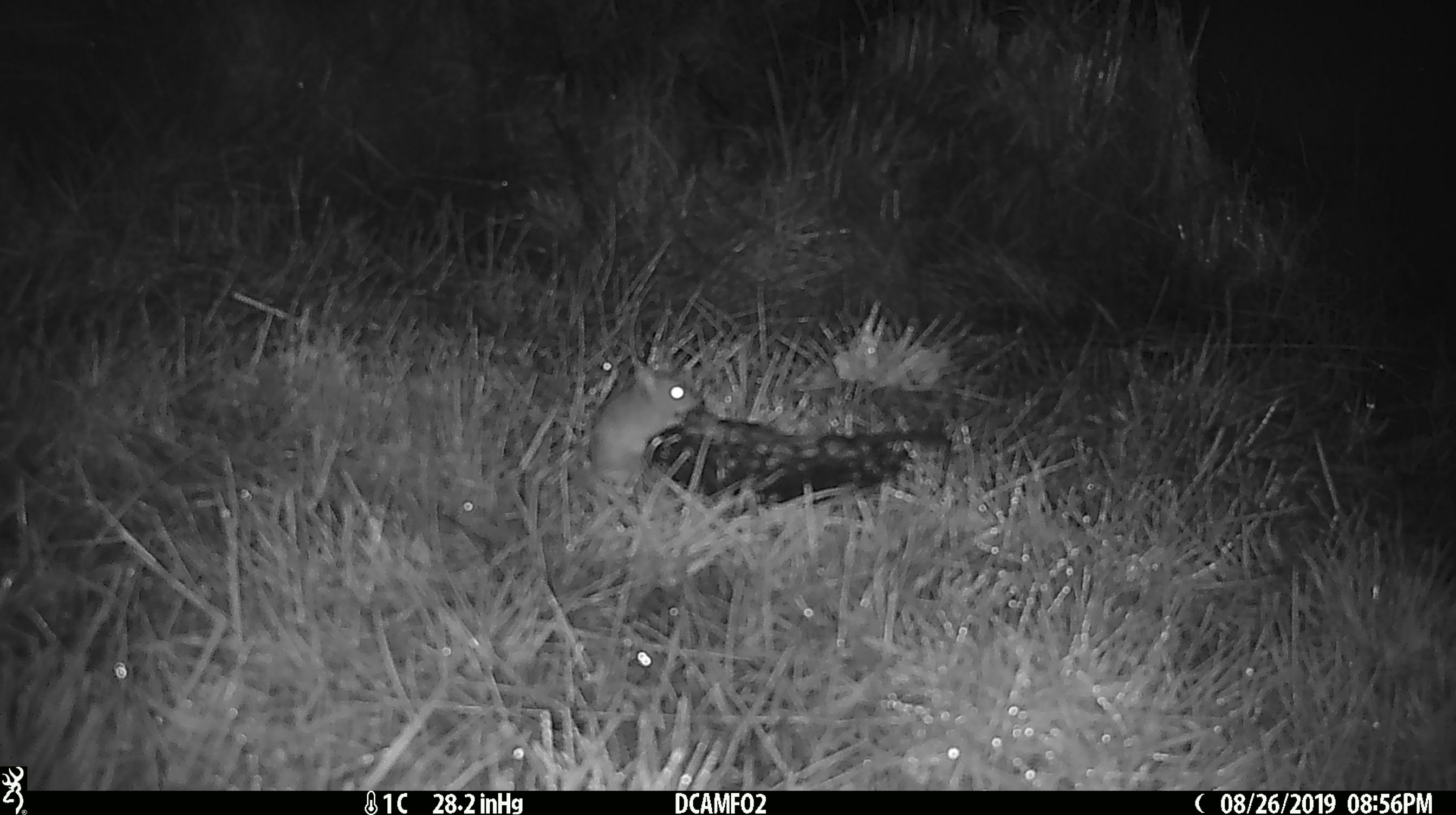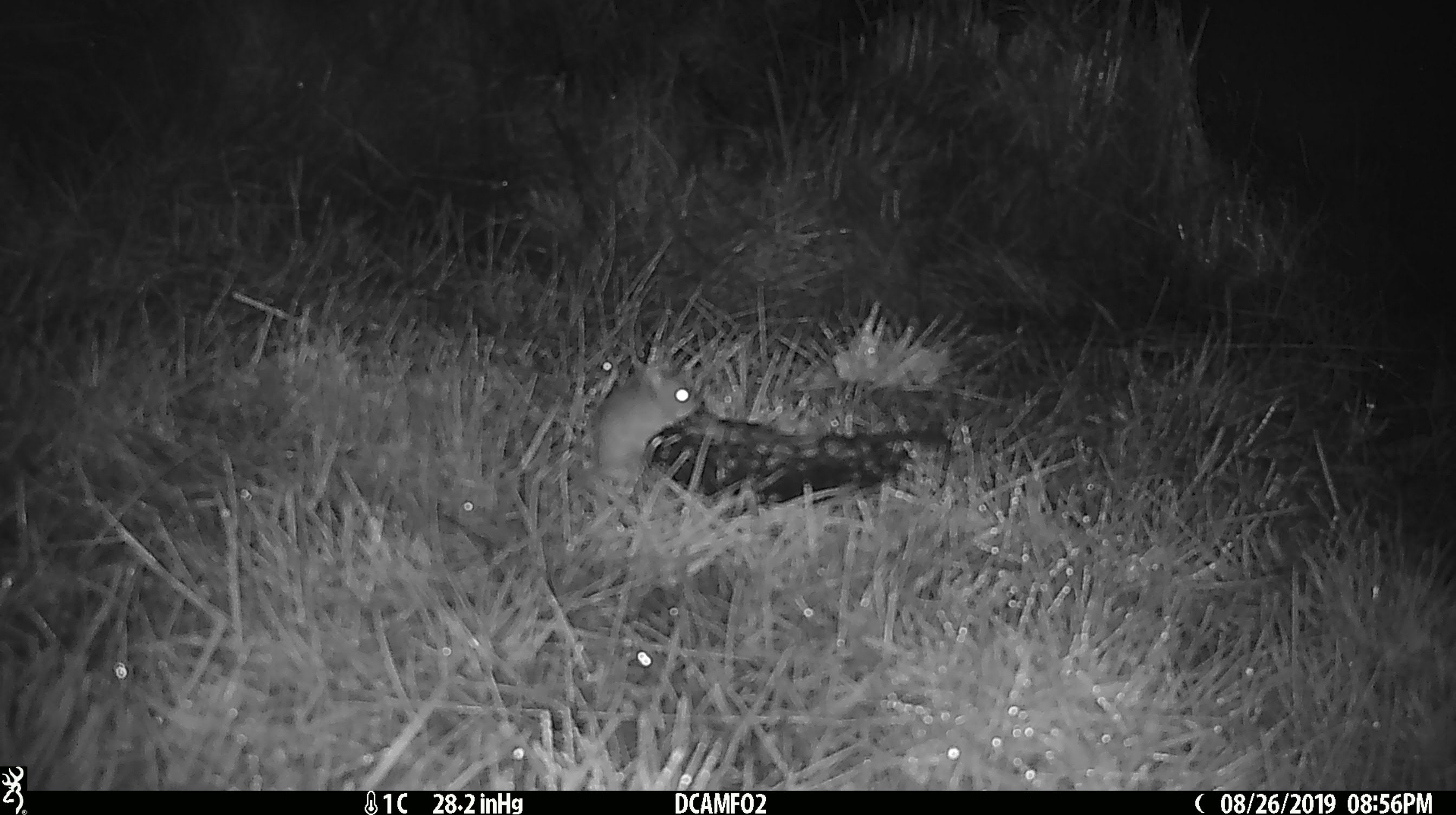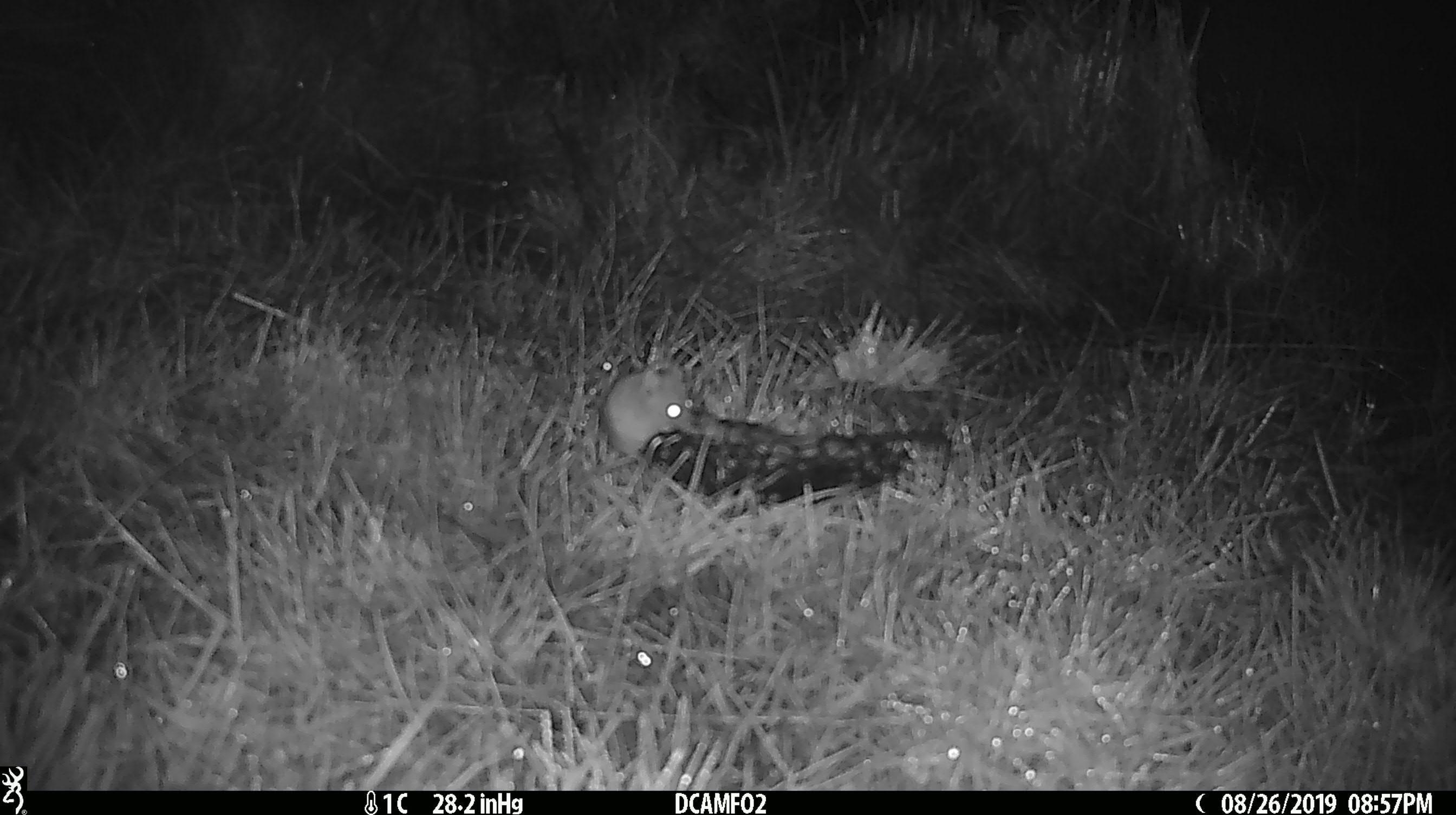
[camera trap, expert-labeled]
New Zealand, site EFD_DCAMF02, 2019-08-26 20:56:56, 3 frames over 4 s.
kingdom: Animalia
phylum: Chordata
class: Mammalia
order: Rodentia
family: Muridae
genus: Mus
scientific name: Mus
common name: mouse